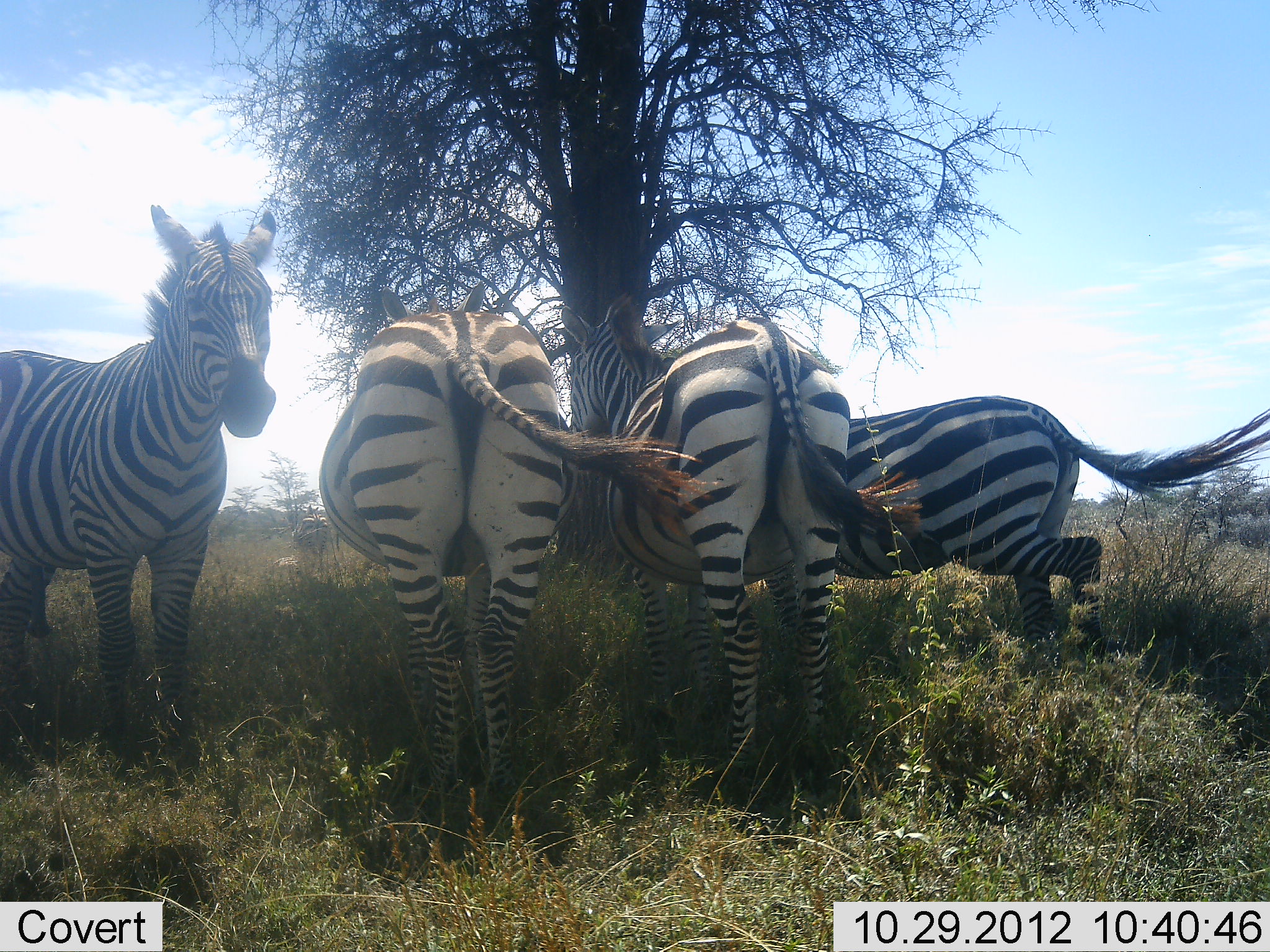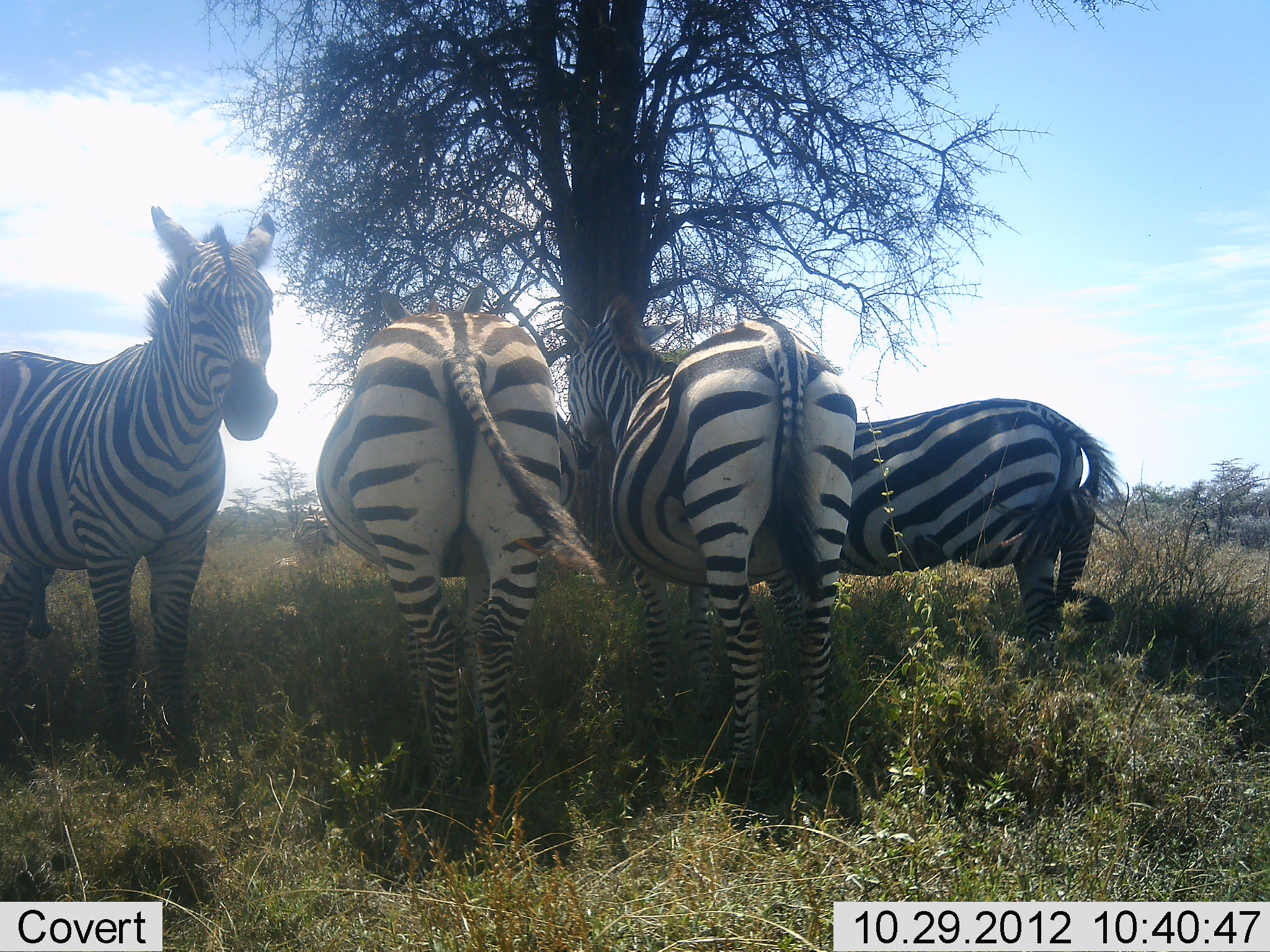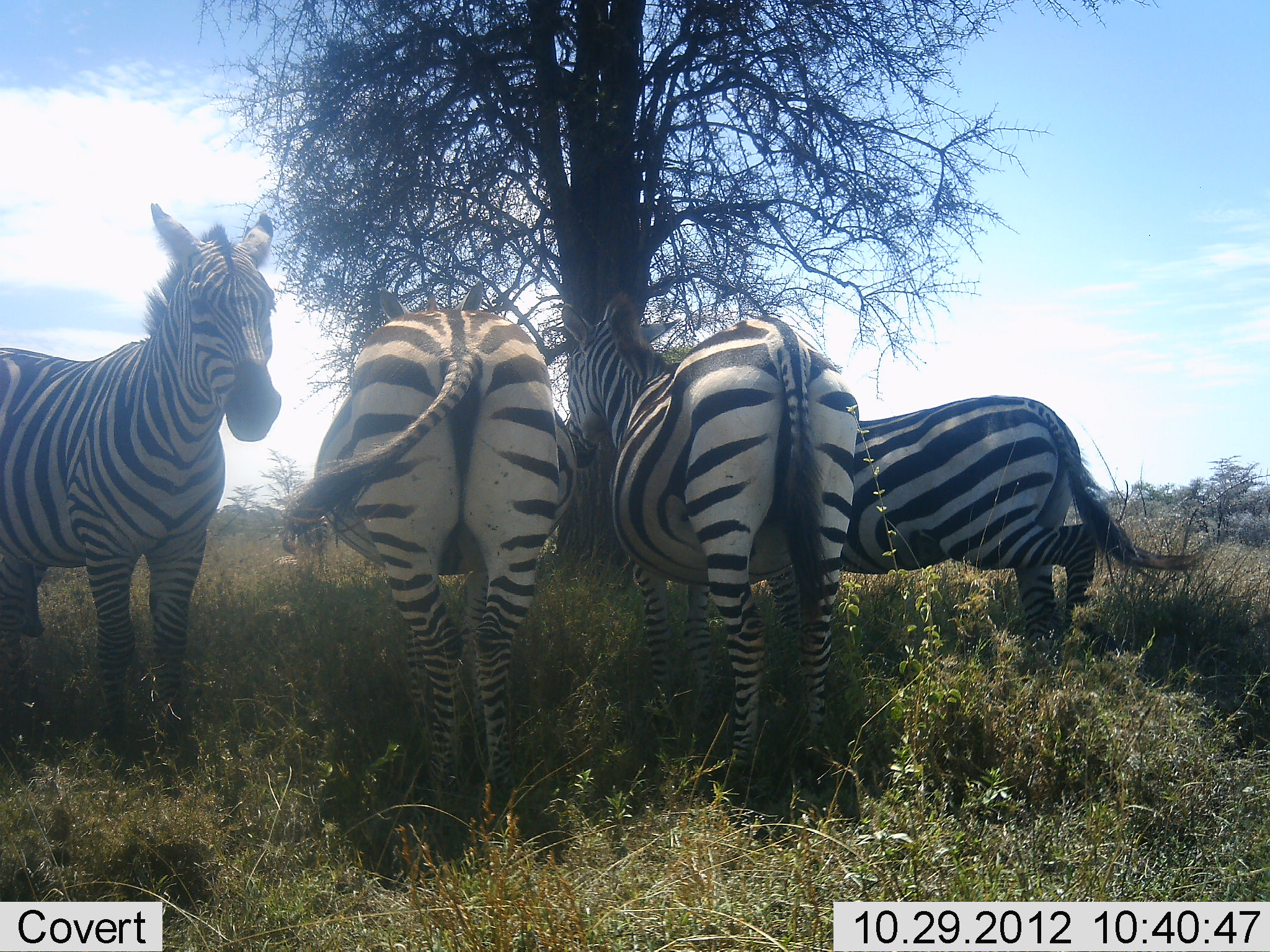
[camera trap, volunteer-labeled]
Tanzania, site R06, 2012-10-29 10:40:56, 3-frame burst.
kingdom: Animalia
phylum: Chordata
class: Mammalia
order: Perissodactyla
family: Equidae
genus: Equus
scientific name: Equus quagga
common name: plains zebra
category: zebra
Zebra (plains zebra) (Equus quagga), count 4. Behavior (volunteer vote fractions): standing 90%, resting 20%, moving 10%, interacting 30%. Young present (vote fraction): 0%. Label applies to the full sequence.